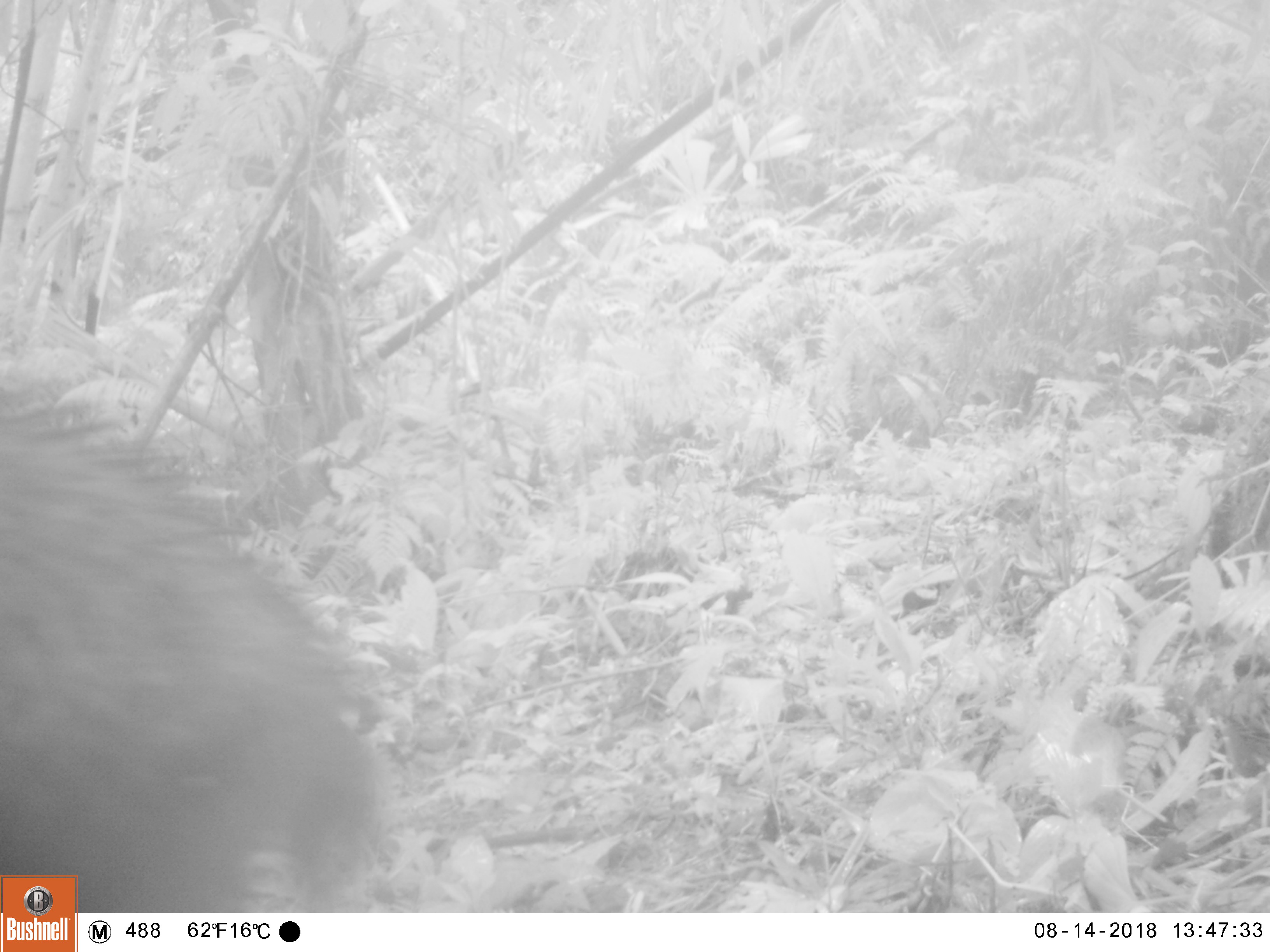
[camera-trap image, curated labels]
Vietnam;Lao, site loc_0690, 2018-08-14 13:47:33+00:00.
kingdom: Animalia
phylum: Chordata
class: Mammalia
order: Artiodactyla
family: Bovidae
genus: Capricornis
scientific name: Capricornis sumatraensis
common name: chinese serow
Chinese serow (Capricornis sumatraensis). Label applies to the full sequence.